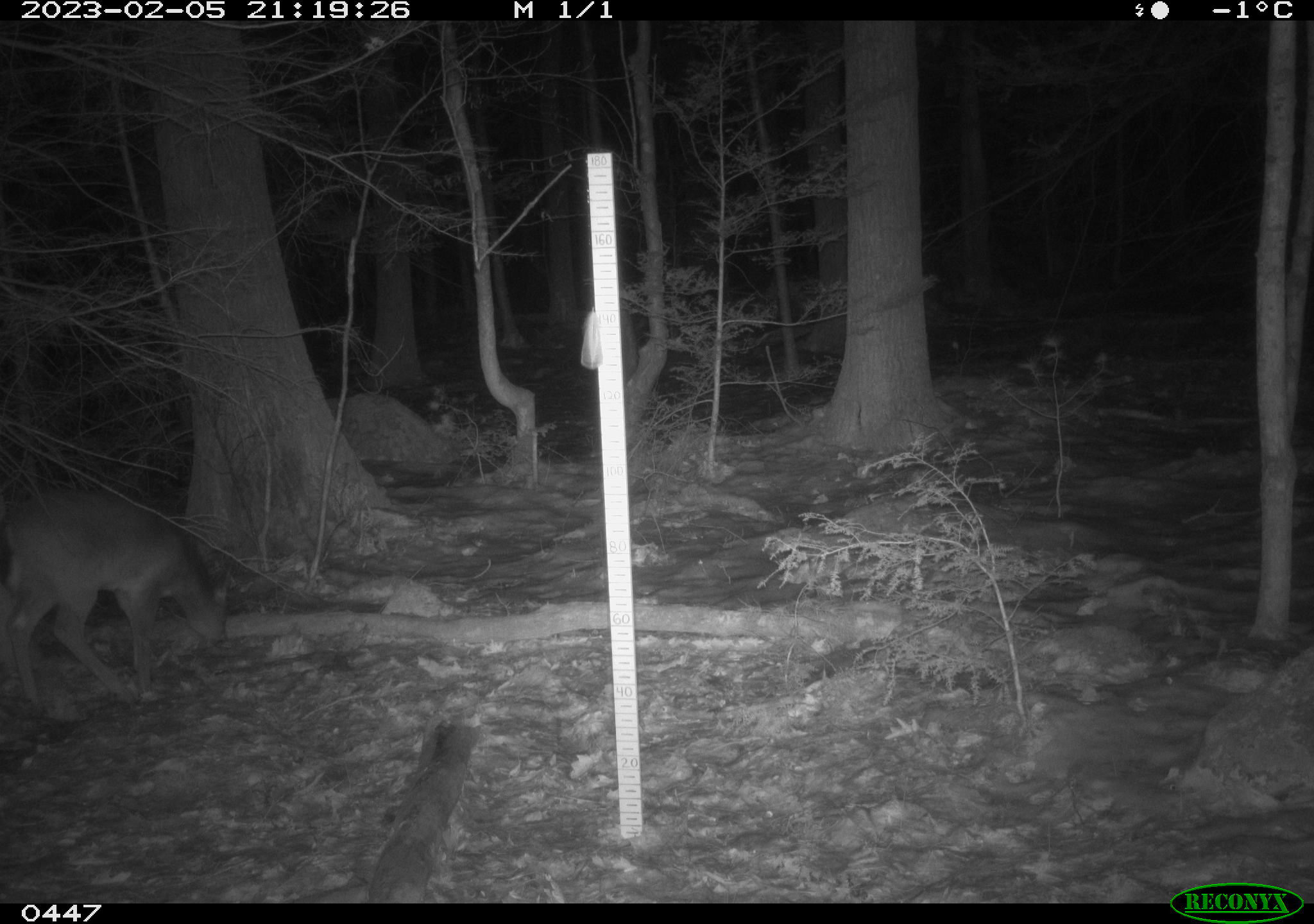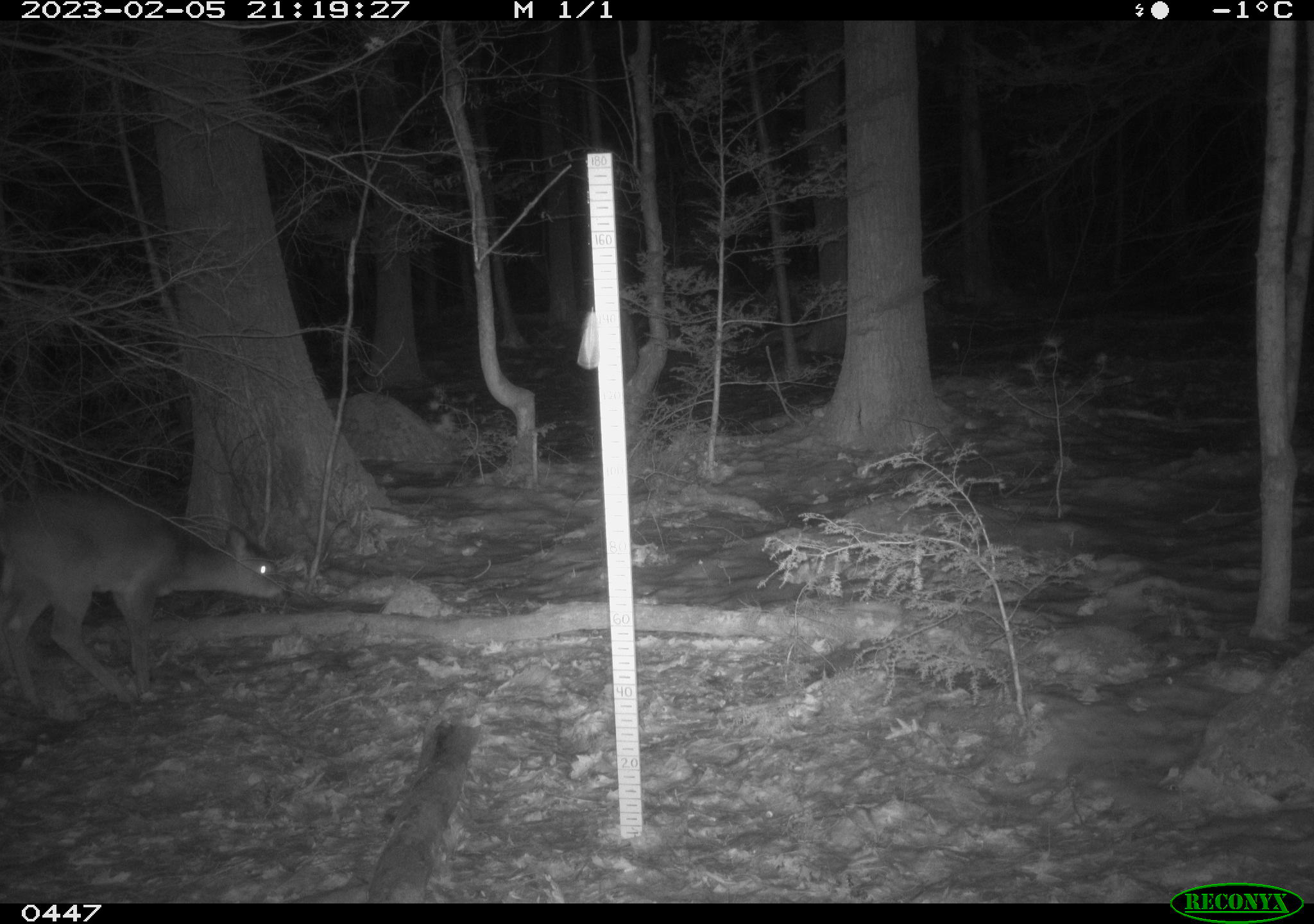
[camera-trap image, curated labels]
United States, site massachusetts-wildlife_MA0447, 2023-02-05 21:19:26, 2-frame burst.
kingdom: Animalia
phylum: Chordata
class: Mammalia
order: Carnivora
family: Canidae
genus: Canis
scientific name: Canis latrans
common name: coyote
Coyote (Canis latrans).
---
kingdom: Animalia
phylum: Chordata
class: Mammalia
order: Artiodactyla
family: Cervidae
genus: Odocoileus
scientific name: Odocoileus virginianus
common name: white-tailed deer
White-tailed deer (Odocoileus virginianus).